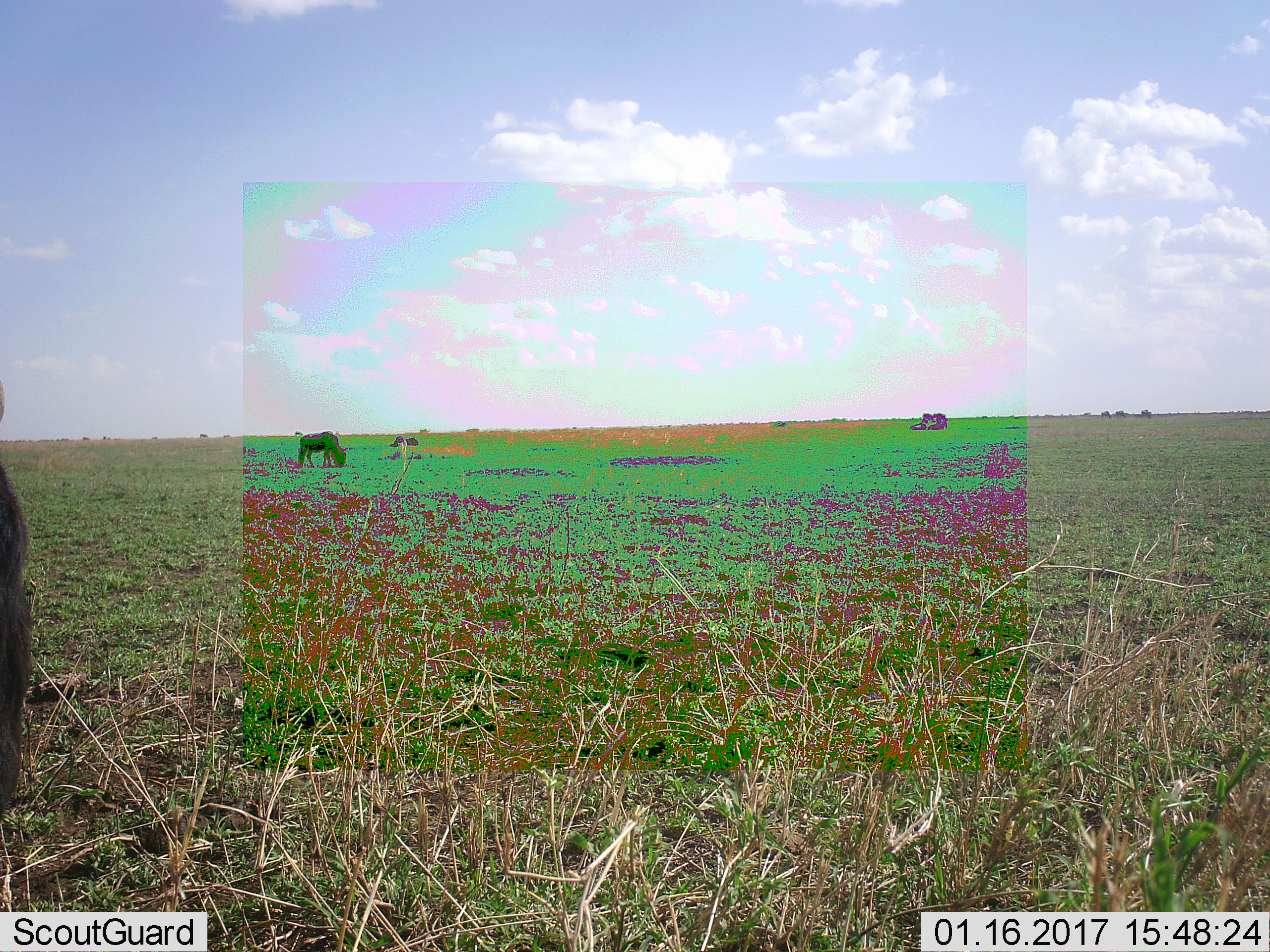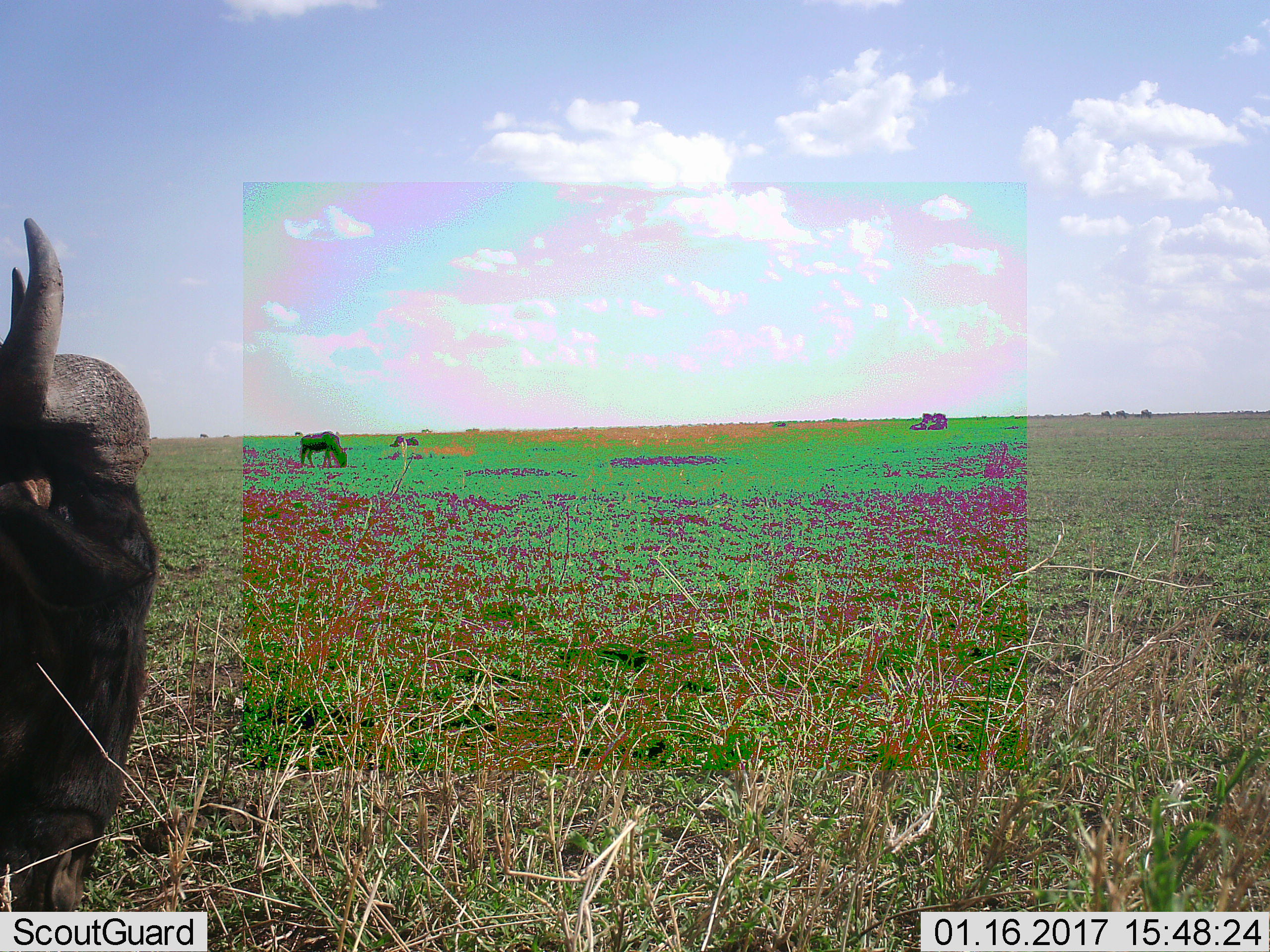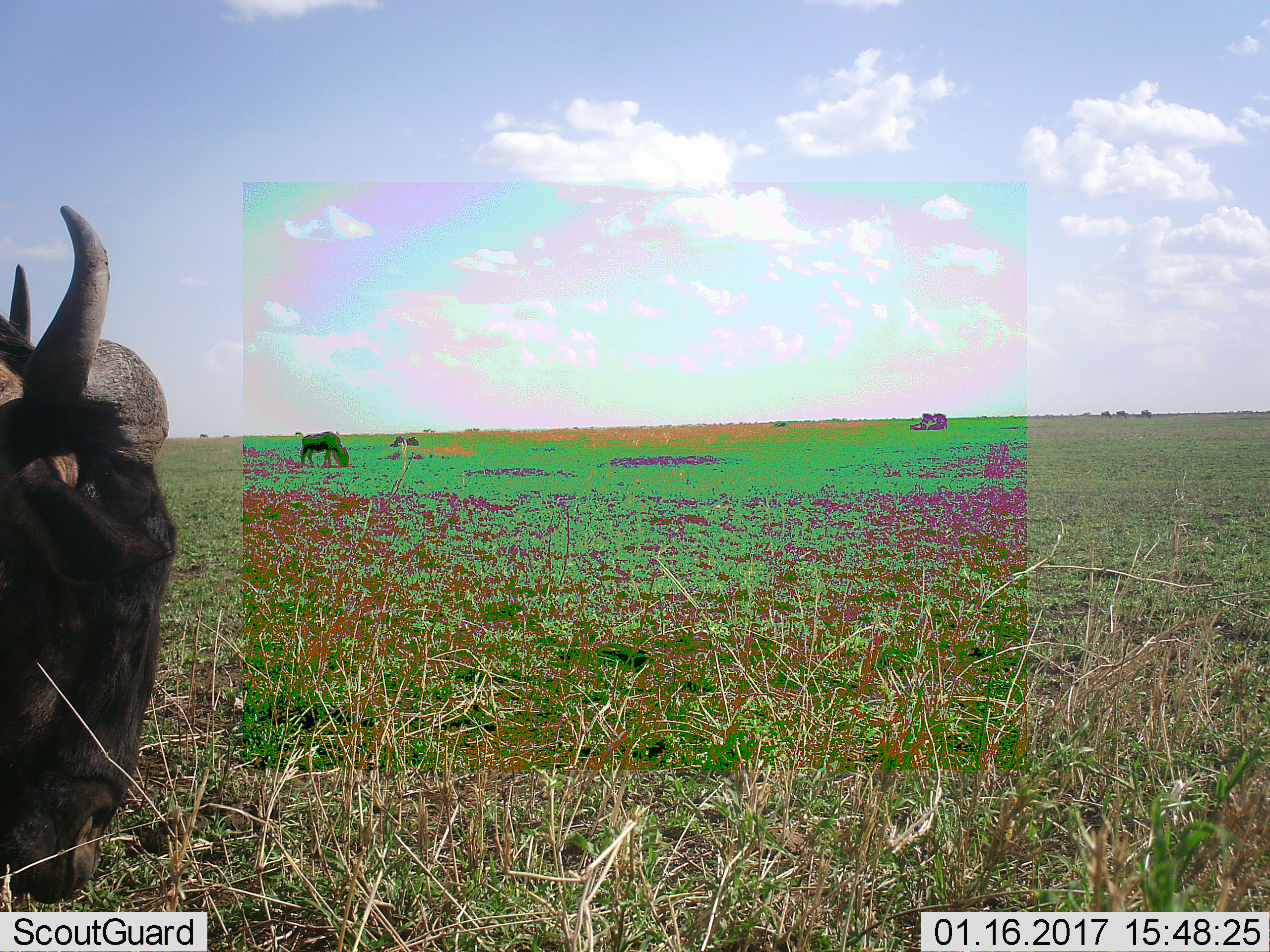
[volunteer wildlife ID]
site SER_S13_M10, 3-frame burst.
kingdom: Animalia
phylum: Chordata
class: Mammalia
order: Artiodactyla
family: Bovidae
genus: Connochaetes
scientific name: Connochaetes taurinus taurinus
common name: blue wildebeest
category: wildebeestblue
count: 8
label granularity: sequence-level